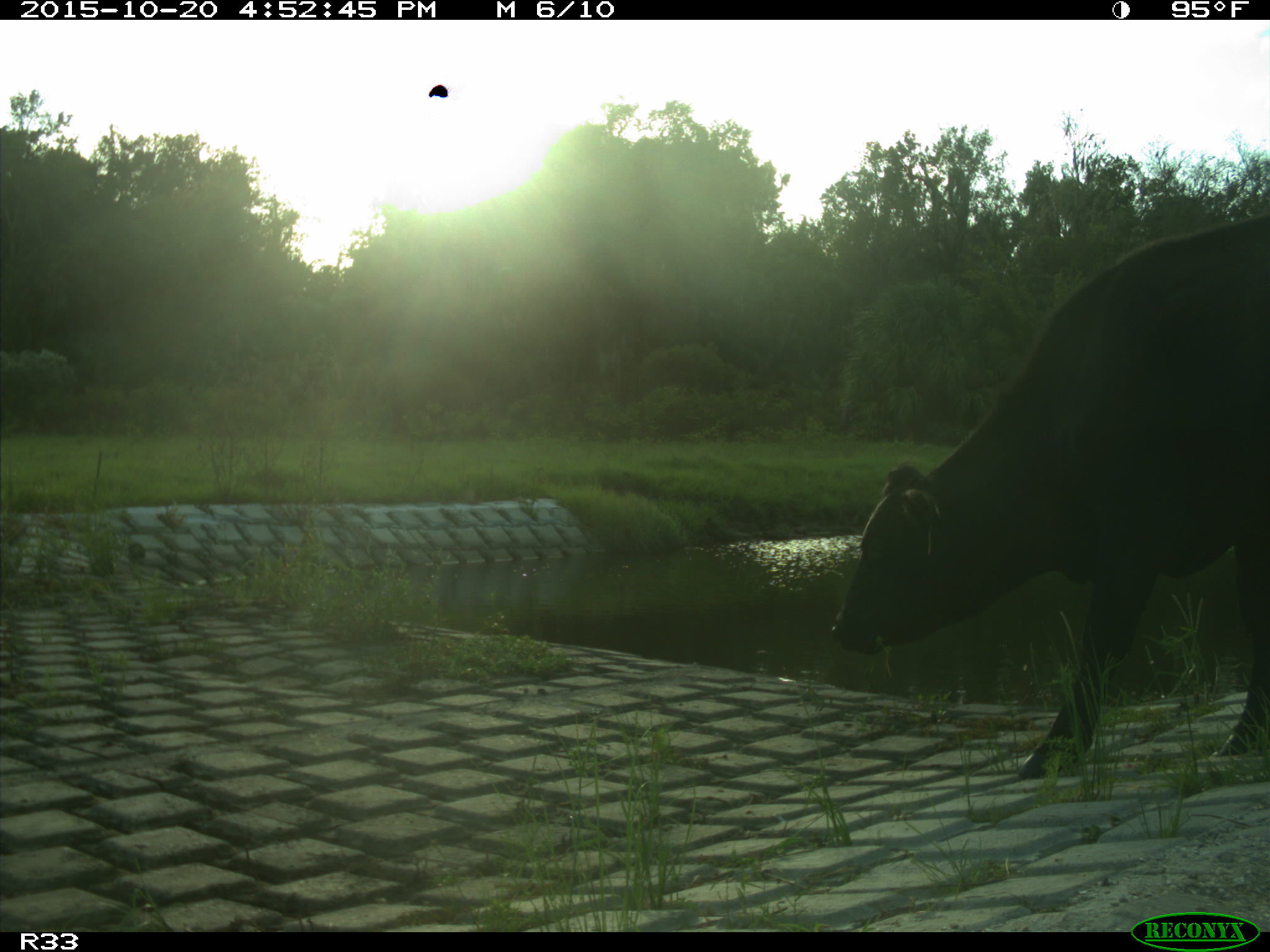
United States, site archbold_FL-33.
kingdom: Animalia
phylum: Chordata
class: Mammalia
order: Artiodactyla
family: Bovidae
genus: Bos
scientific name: Bos taurus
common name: domestic cow